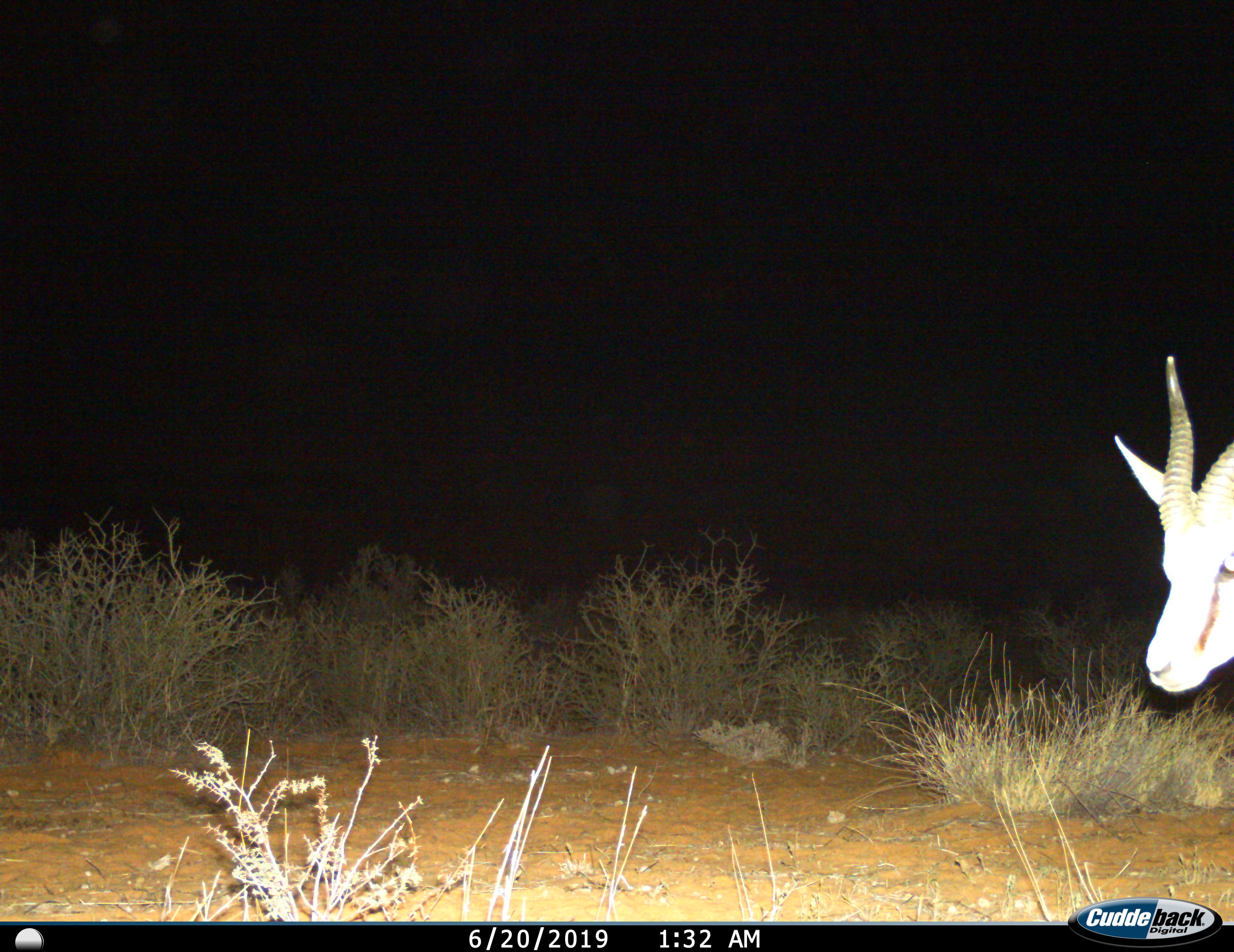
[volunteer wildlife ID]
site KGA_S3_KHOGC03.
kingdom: Animalia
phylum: Chordata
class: Mammalia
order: Artiodactyla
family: Bovidae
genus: Antidorcas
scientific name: Antidorcas marsupialis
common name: springbok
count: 1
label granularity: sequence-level